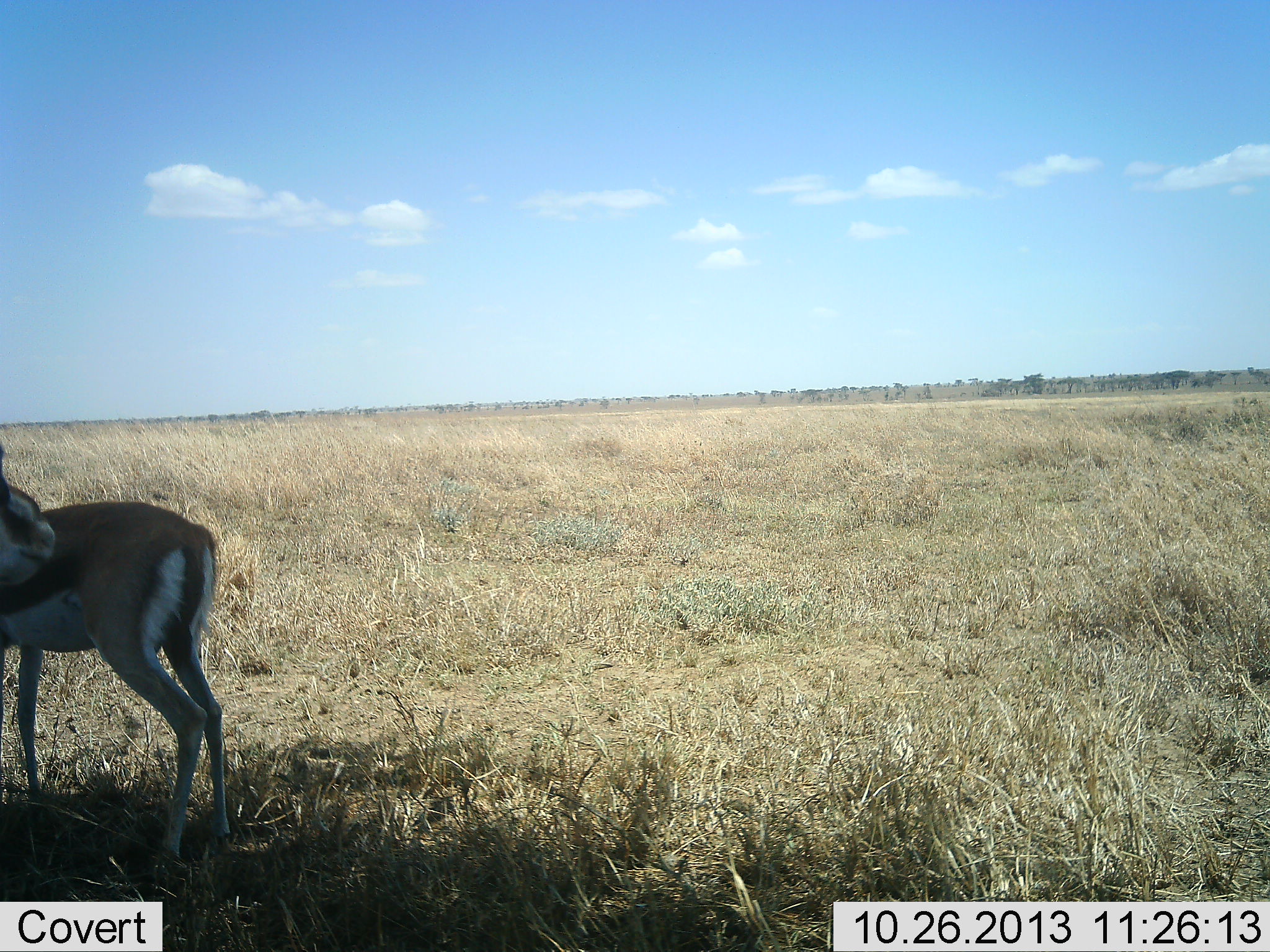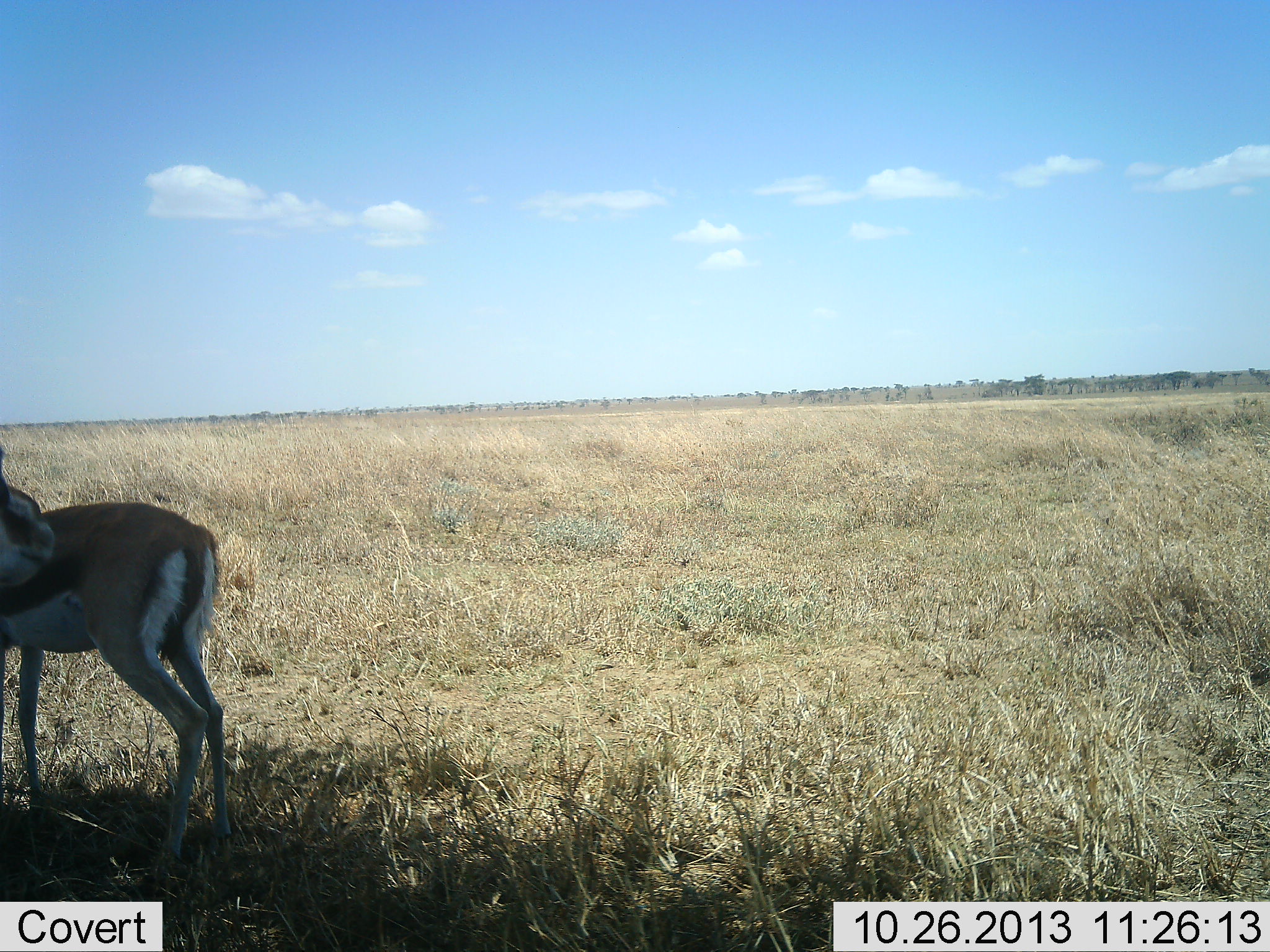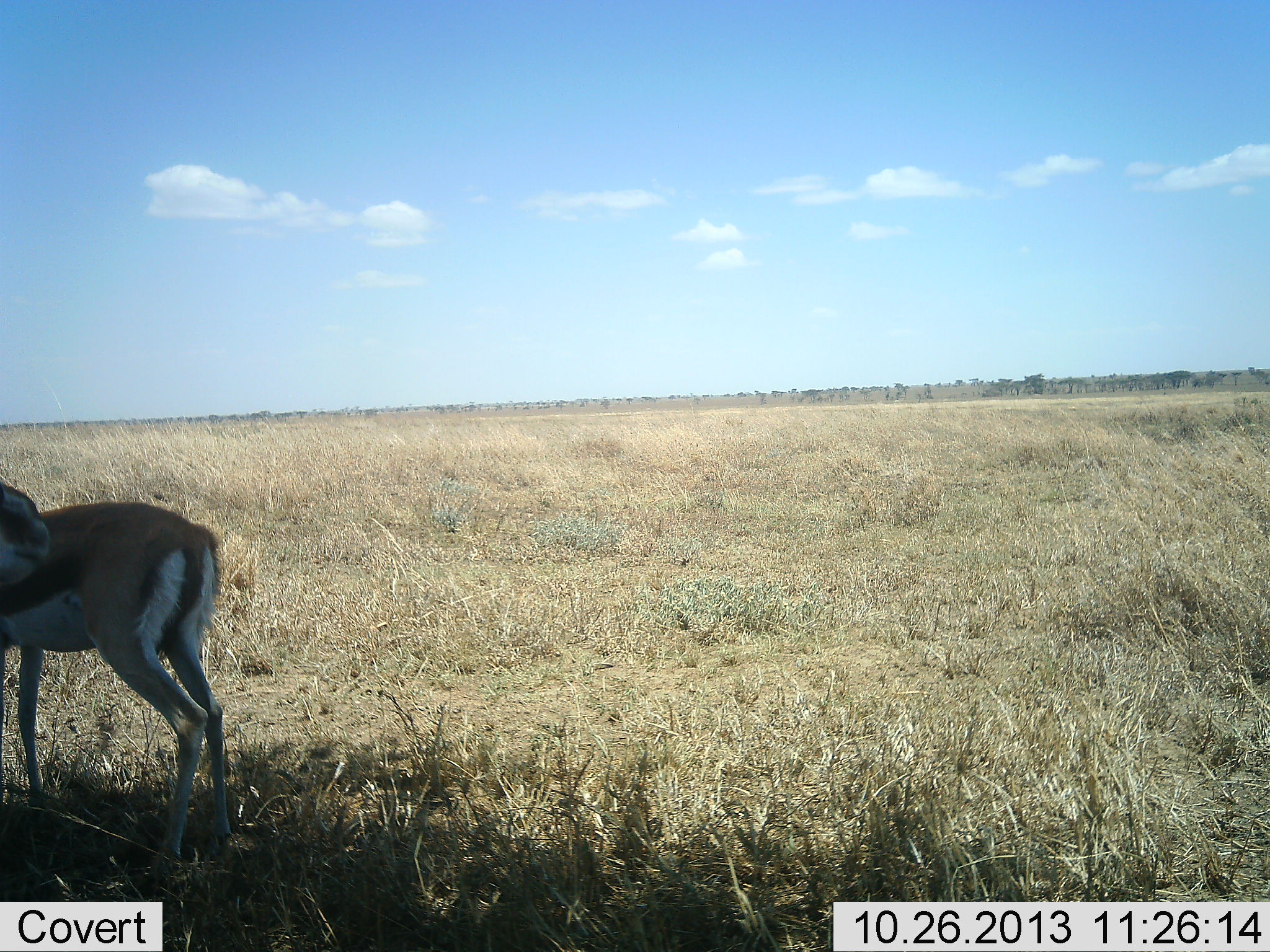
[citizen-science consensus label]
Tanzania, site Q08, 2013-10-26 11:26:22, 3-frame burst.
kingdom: Animalia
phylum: Chordata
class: Mammalia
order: Artiodactyla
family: Bovidae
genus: Eudorcas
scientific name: Eudorcas thomsonii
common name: thomson's gazelle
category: gazellethomsons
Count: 2.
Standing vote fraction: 92%.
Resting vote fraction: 12%.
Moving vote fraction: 4%.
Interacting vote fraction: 4%.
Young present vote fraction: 0%.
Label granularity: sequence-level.